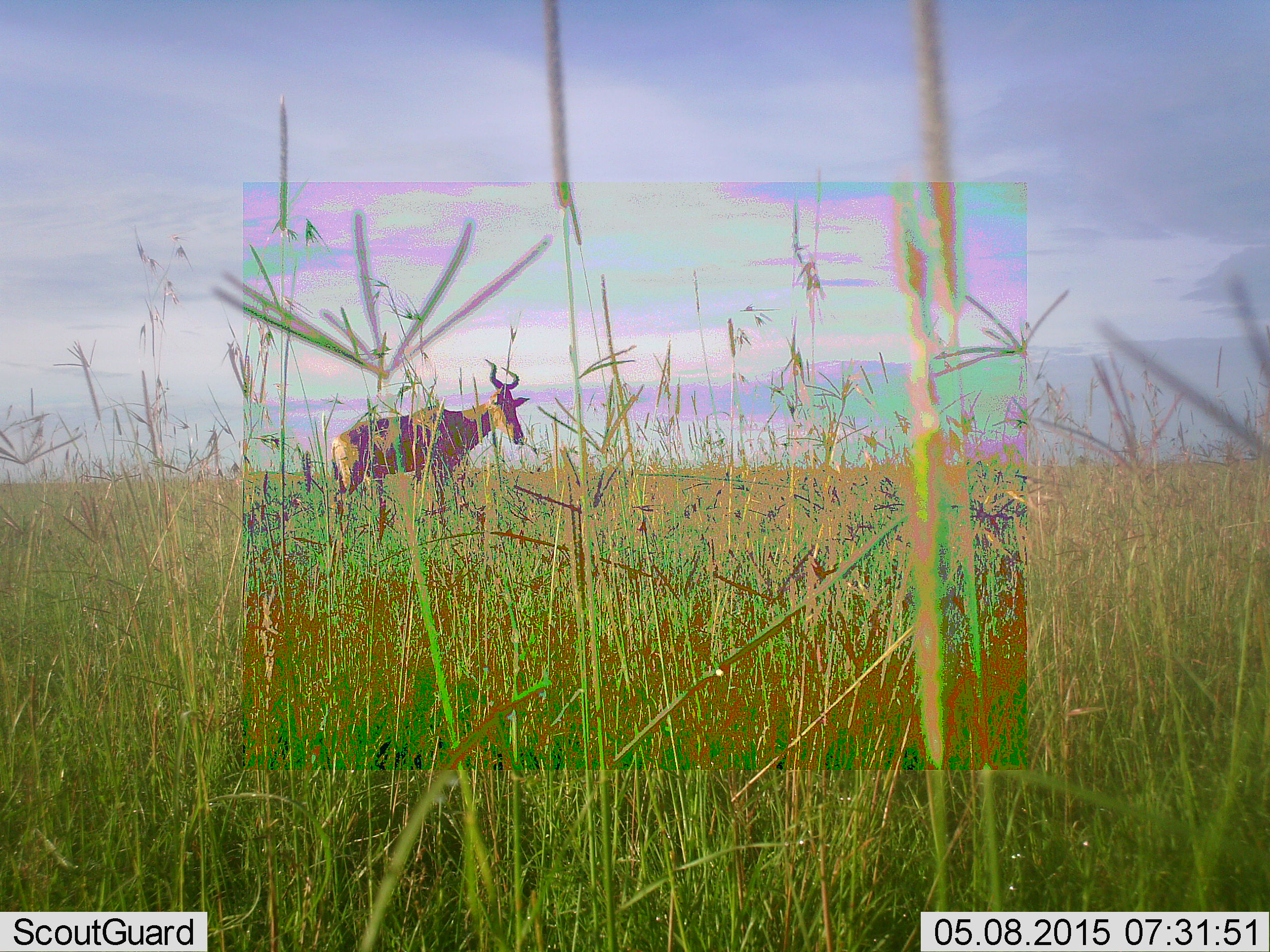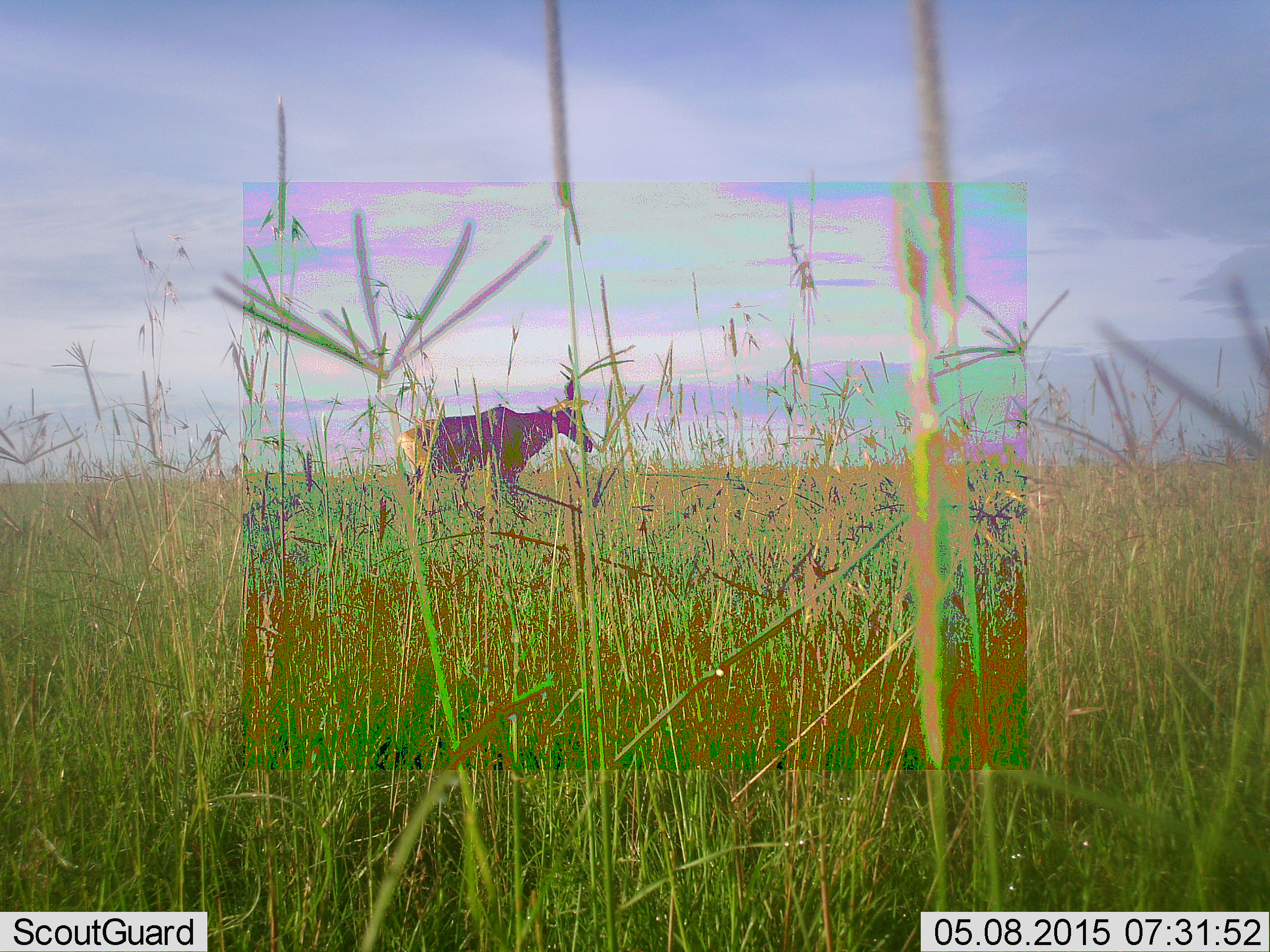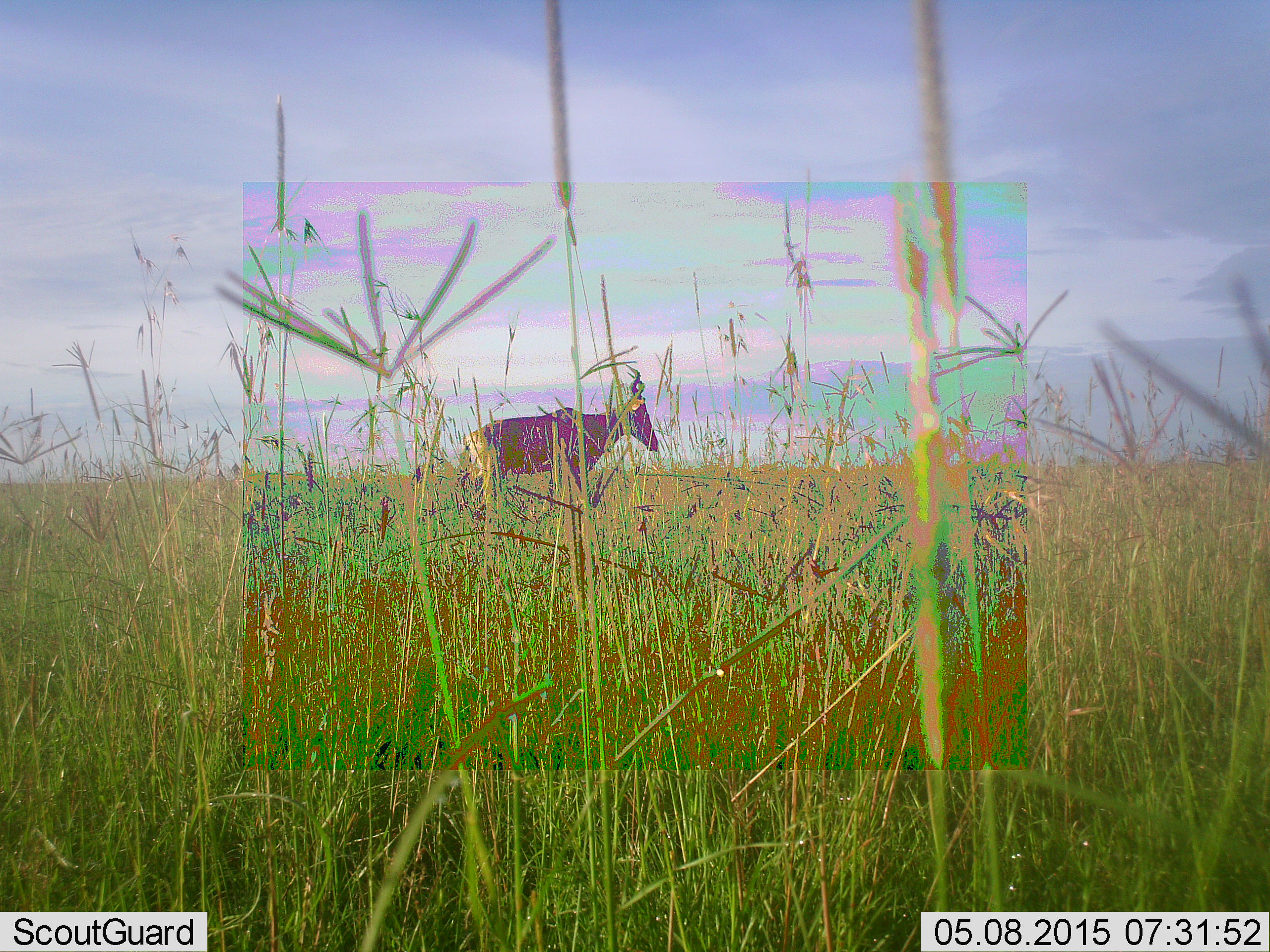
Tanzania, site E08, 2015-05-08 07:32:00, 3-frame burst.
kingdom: Animalia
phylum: Chordata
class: Mammalia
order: Artiodactyla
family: Bovidae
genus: Alcelaphus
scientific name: Alcelaphus buselaphus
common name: hartebeest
Hartebeest (Alcelaphus buselaphus), count 1. Behavior (volunteer vote fractions): standing 10%, resting 0%, moving 100%, interacting 0%. Young present (vote fraction): 0%. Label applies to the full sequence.